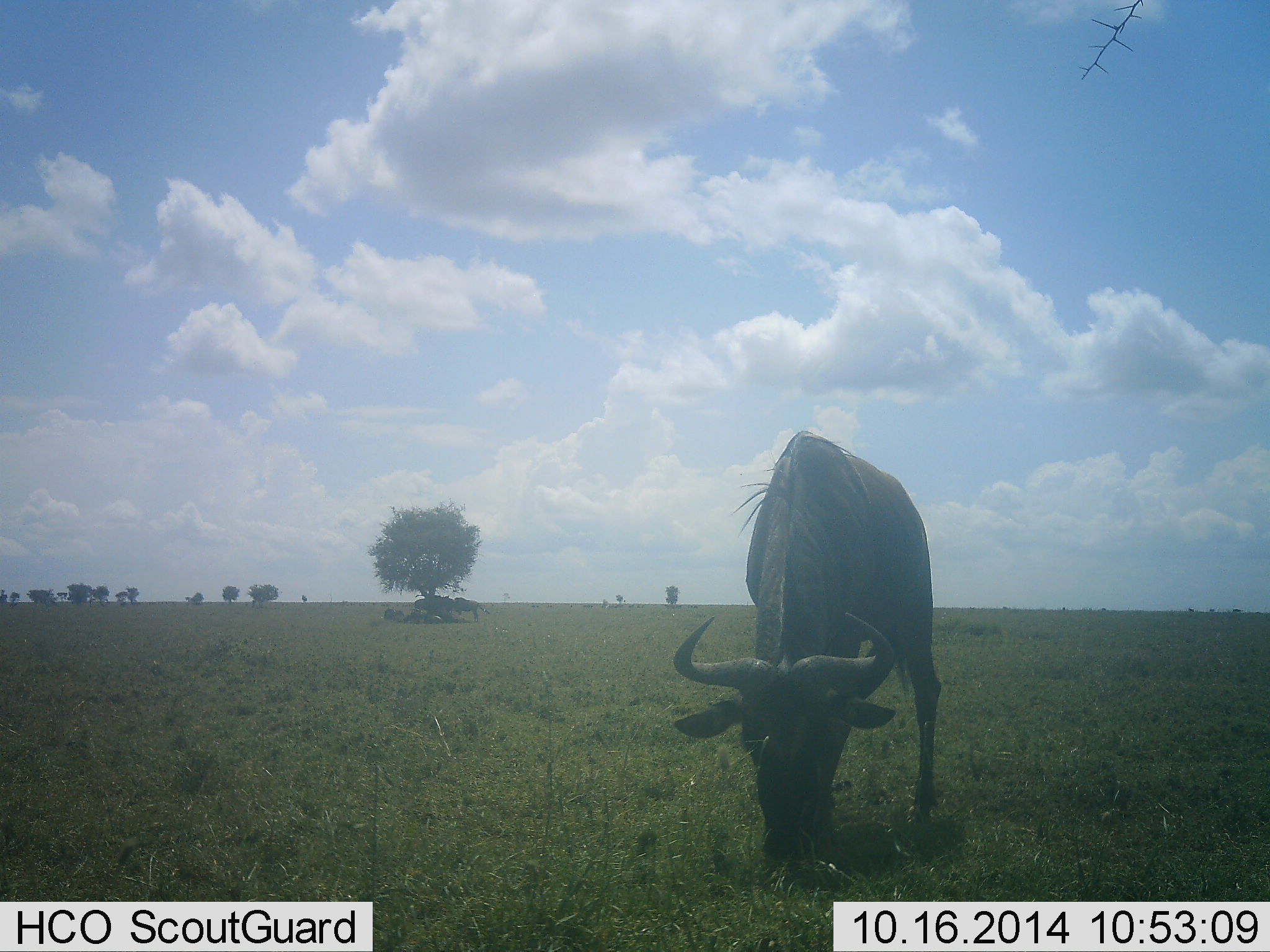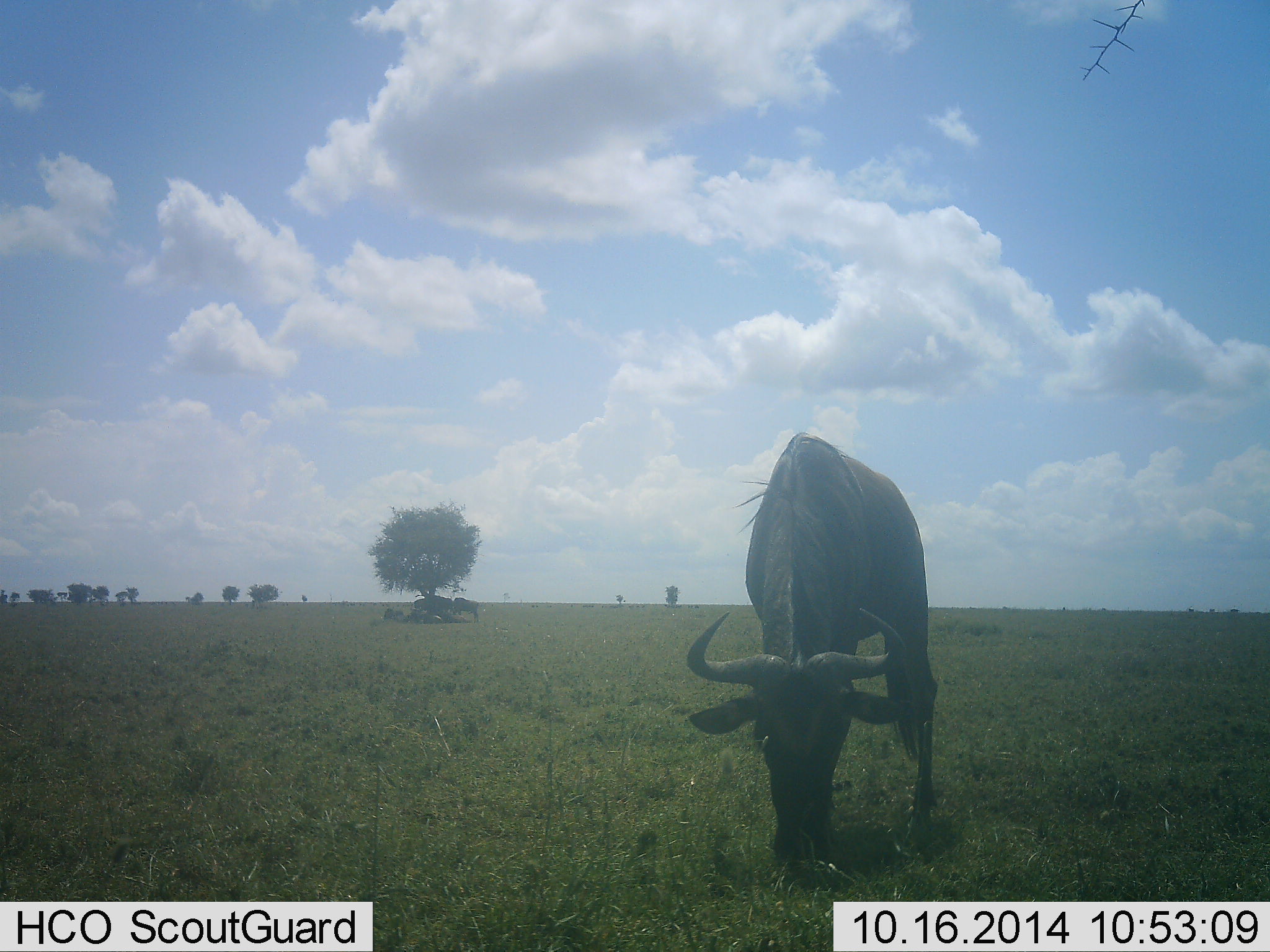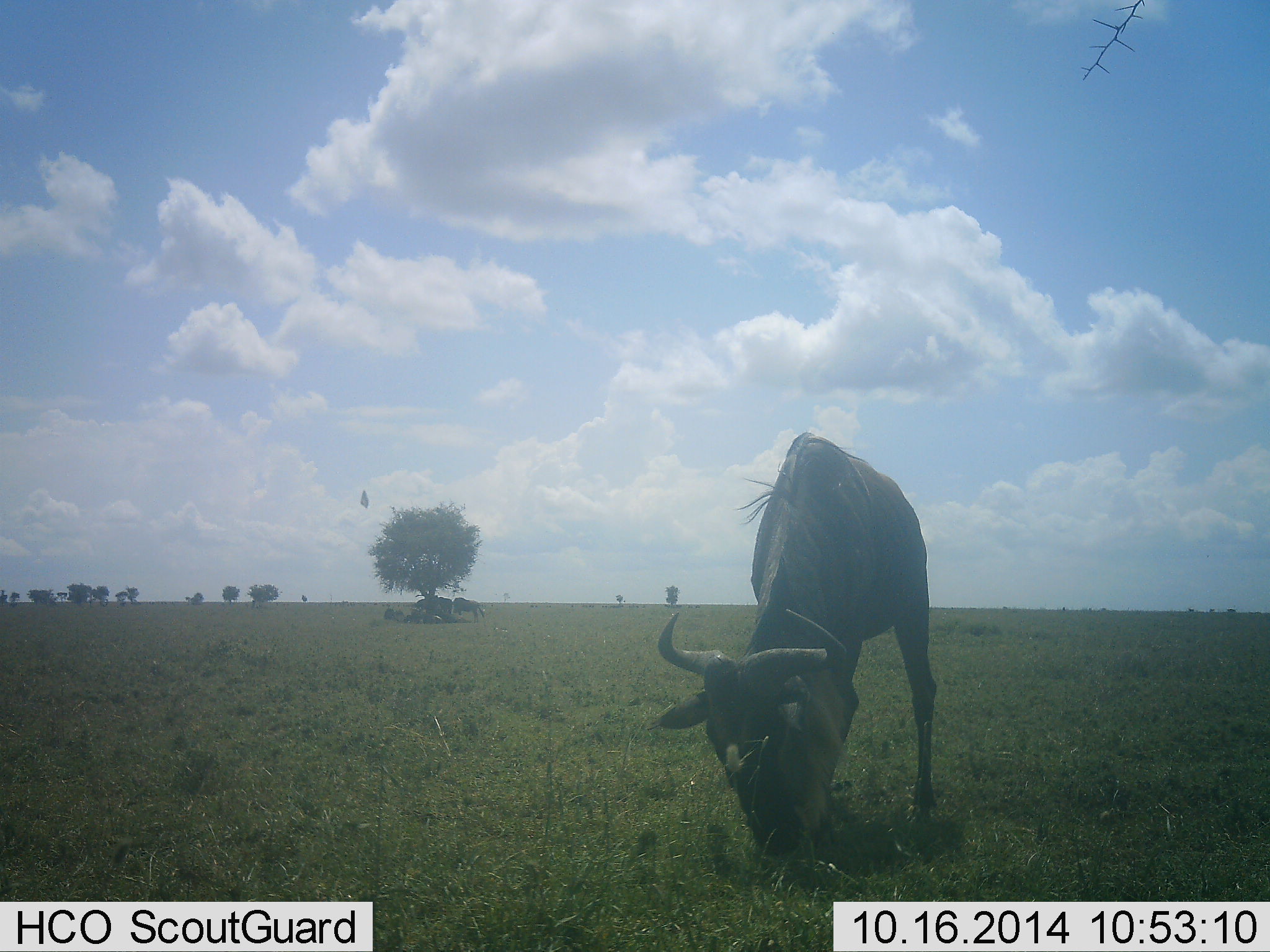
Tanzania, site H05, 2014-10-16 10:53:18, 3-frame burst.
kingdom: Animalia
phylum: Chordata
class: Mammalia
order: Artiodactyla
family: Bovidae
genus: Connochaetes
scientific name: Connochaetes taurinus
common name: blue wildebeest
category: wildebeest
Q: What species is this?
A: Wildebeest (blue wildebeest) (Connochaetes taurinus).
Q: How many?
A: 1.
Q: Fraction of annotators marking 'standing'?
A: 42%.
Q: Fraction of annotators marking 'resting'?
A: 8%.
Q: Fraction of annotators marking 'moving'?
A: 0%.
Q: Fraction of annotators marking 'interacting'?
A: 0%.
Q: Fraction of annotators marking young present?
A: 0%.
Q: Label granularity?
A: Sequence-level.